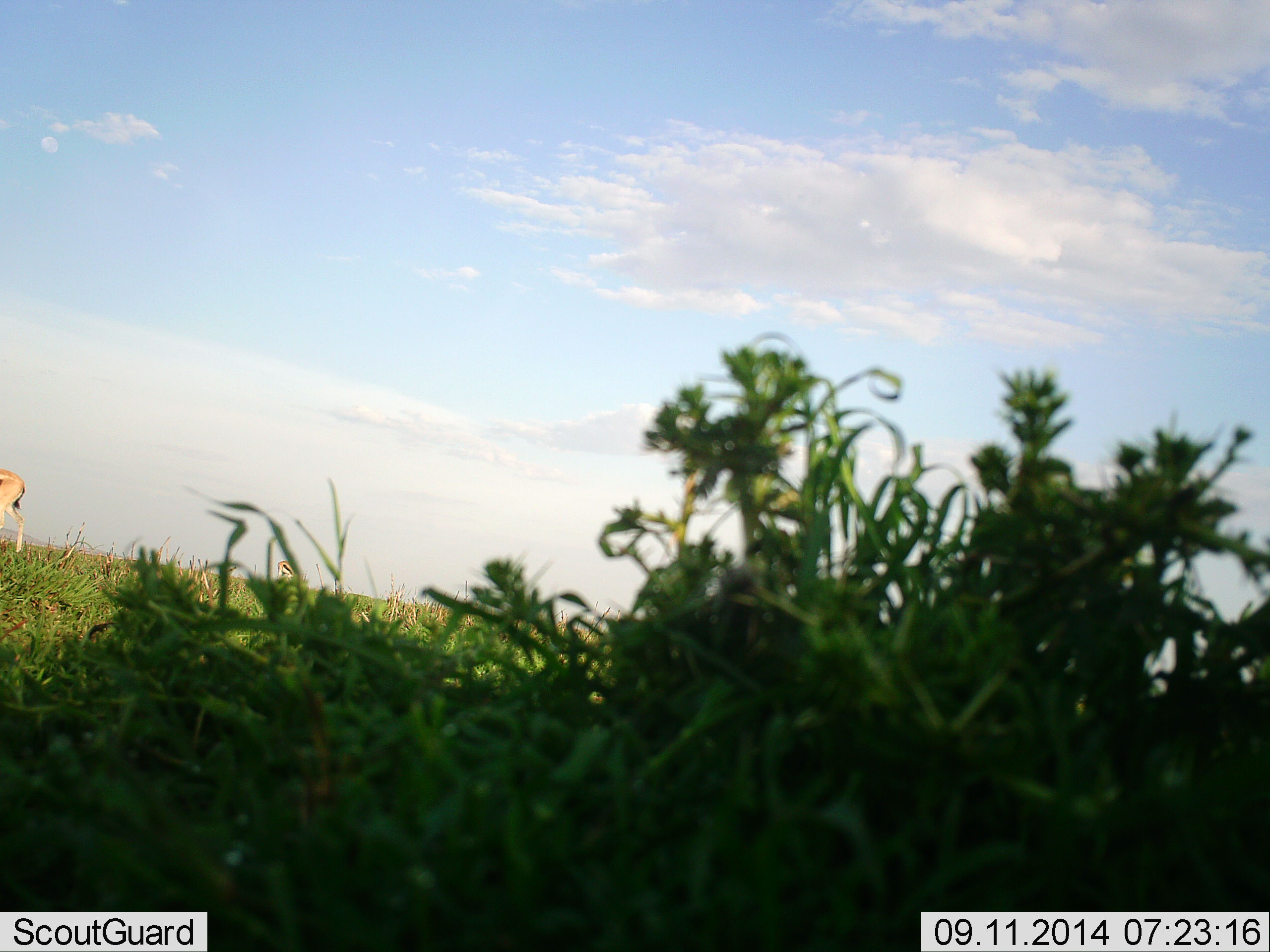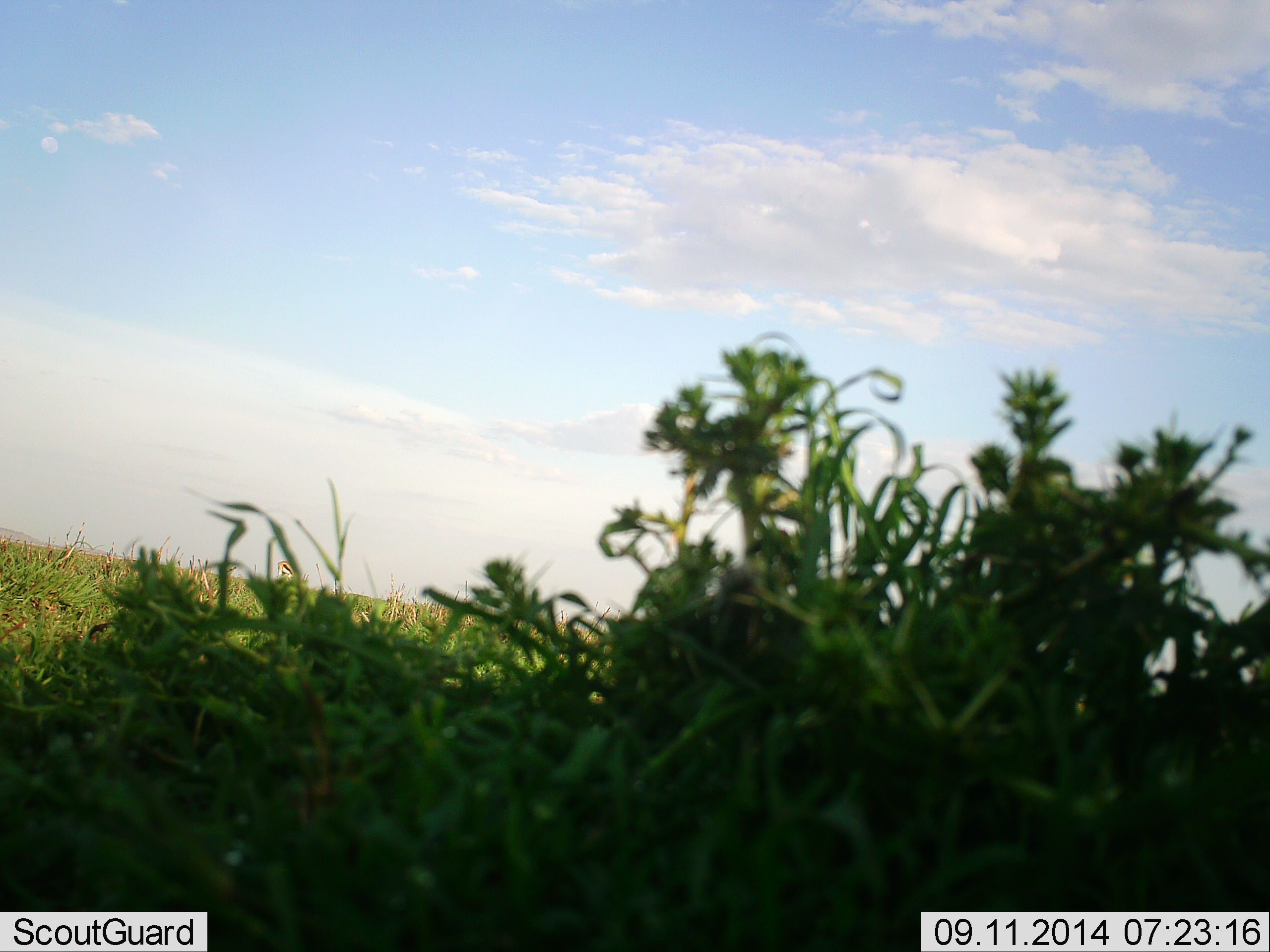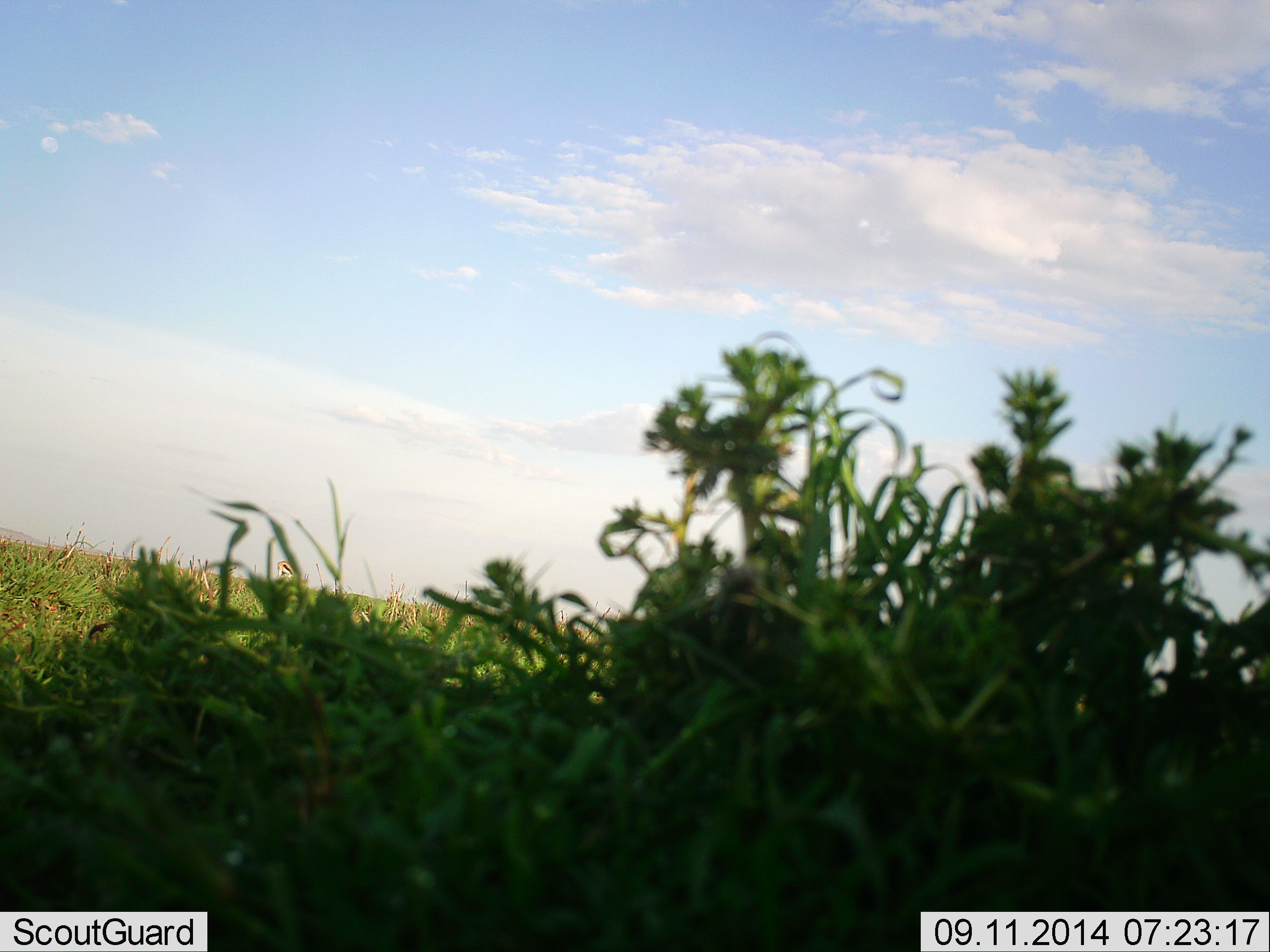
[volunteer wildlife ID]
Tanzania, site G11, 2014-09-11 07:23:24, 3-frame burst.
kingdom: Animalia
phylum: Chordata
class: Mammalia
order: Artiodactyla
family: Bovidae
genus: Eudorcas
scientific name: Eudorcas thomsonii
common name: thomson's gazelle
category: gazellethomsons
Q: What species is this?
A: Gazellethomsons (thomson's gazelle) (Eudorcas thomsonii).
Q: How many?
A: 1.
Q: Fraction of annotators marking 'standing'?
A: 10%.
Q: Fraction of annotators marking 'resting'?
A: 0%.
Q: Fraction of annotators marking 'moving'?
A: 90%.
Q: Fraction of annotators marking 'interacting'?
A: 0%.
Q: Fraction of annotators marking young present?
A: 0%.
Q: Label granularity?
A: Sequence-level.